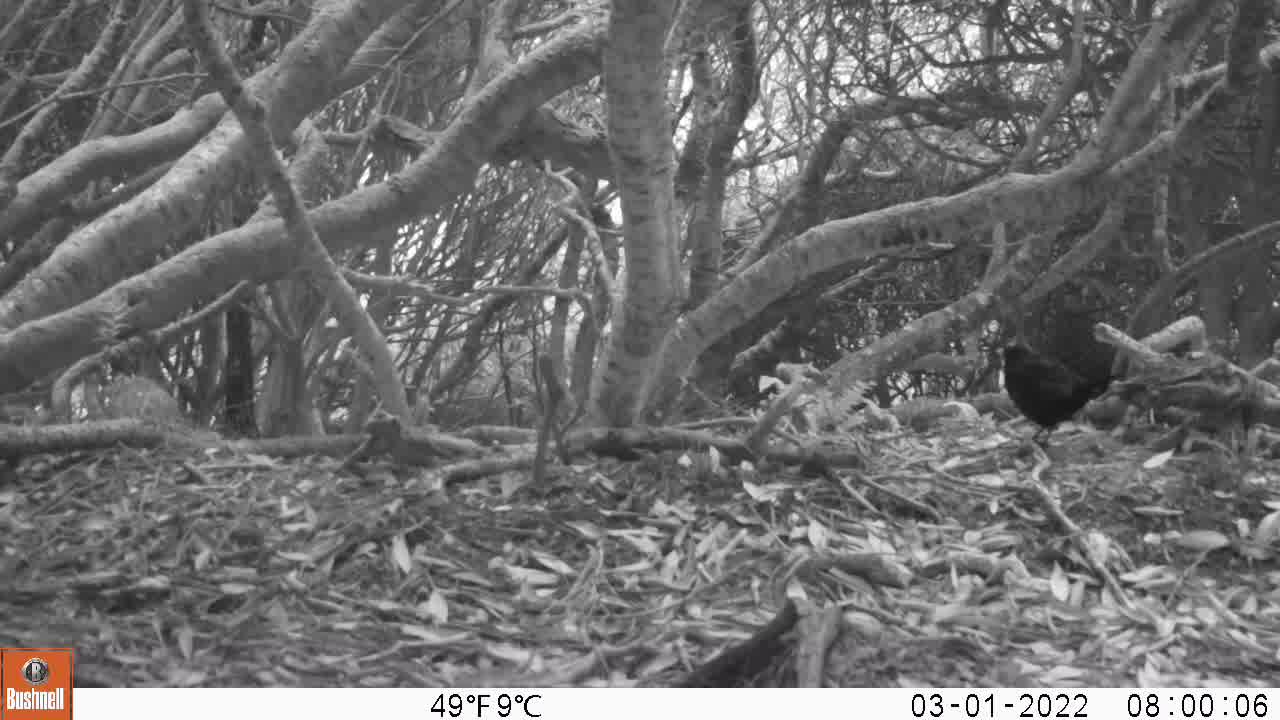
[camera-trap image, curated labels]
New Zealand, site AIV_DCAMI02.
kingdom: Animalia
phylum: Chordata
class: Aves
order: Passeriformes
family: Turdidae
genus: Turdus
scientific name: Turdus merula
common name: eurasian blackbird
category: blackbird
Blackbird (eurasian blackbird) (Turdus merula).